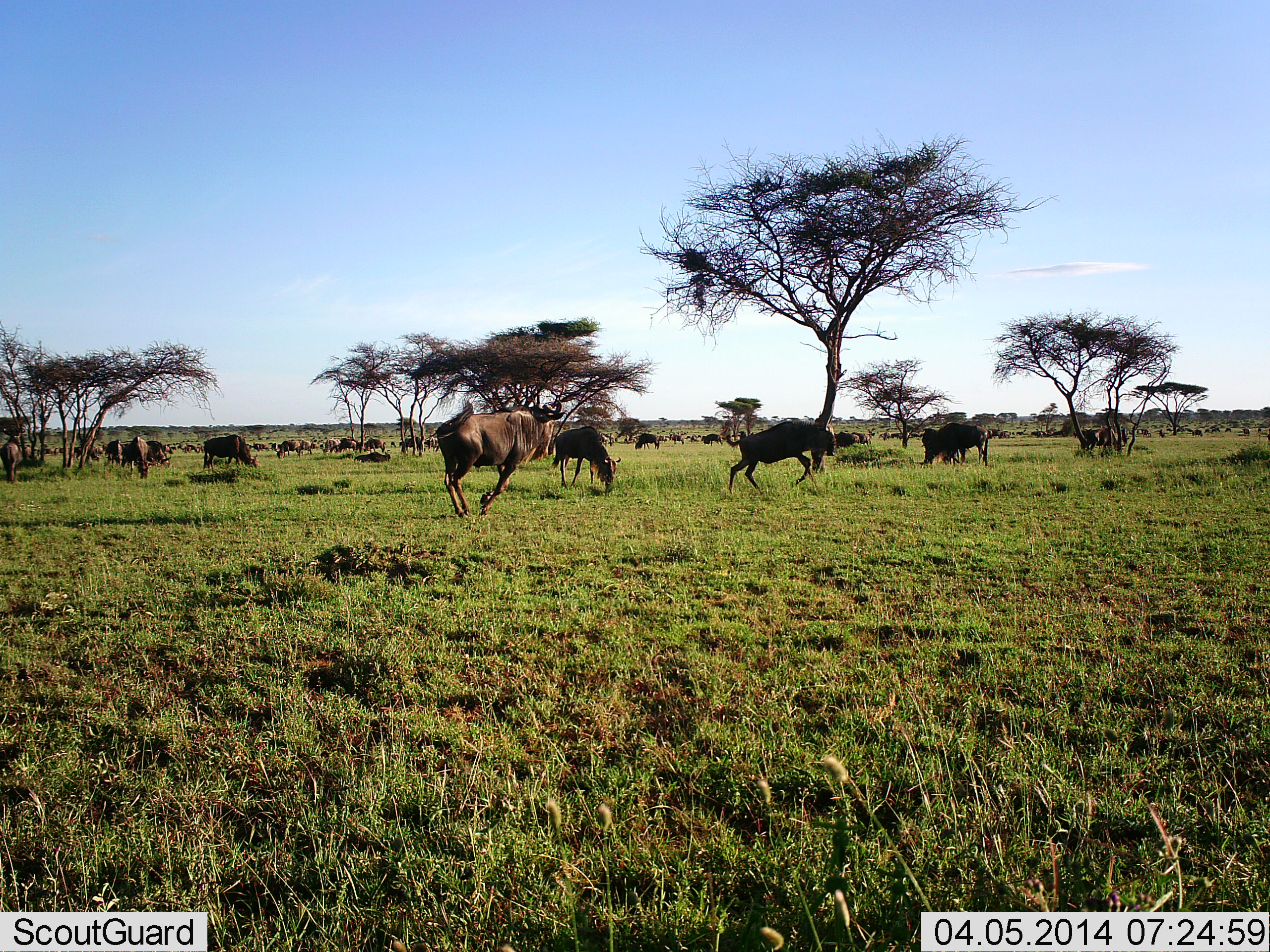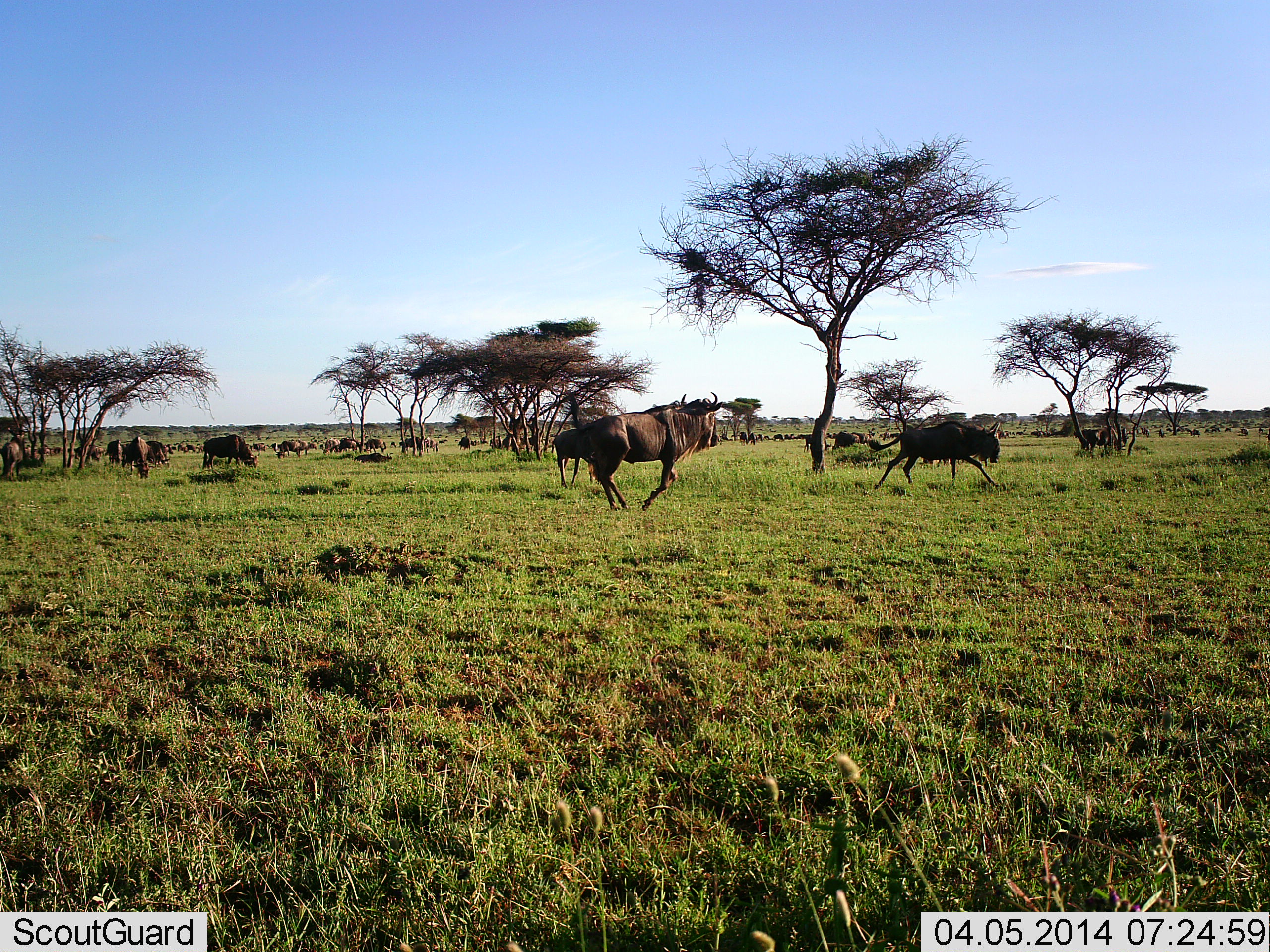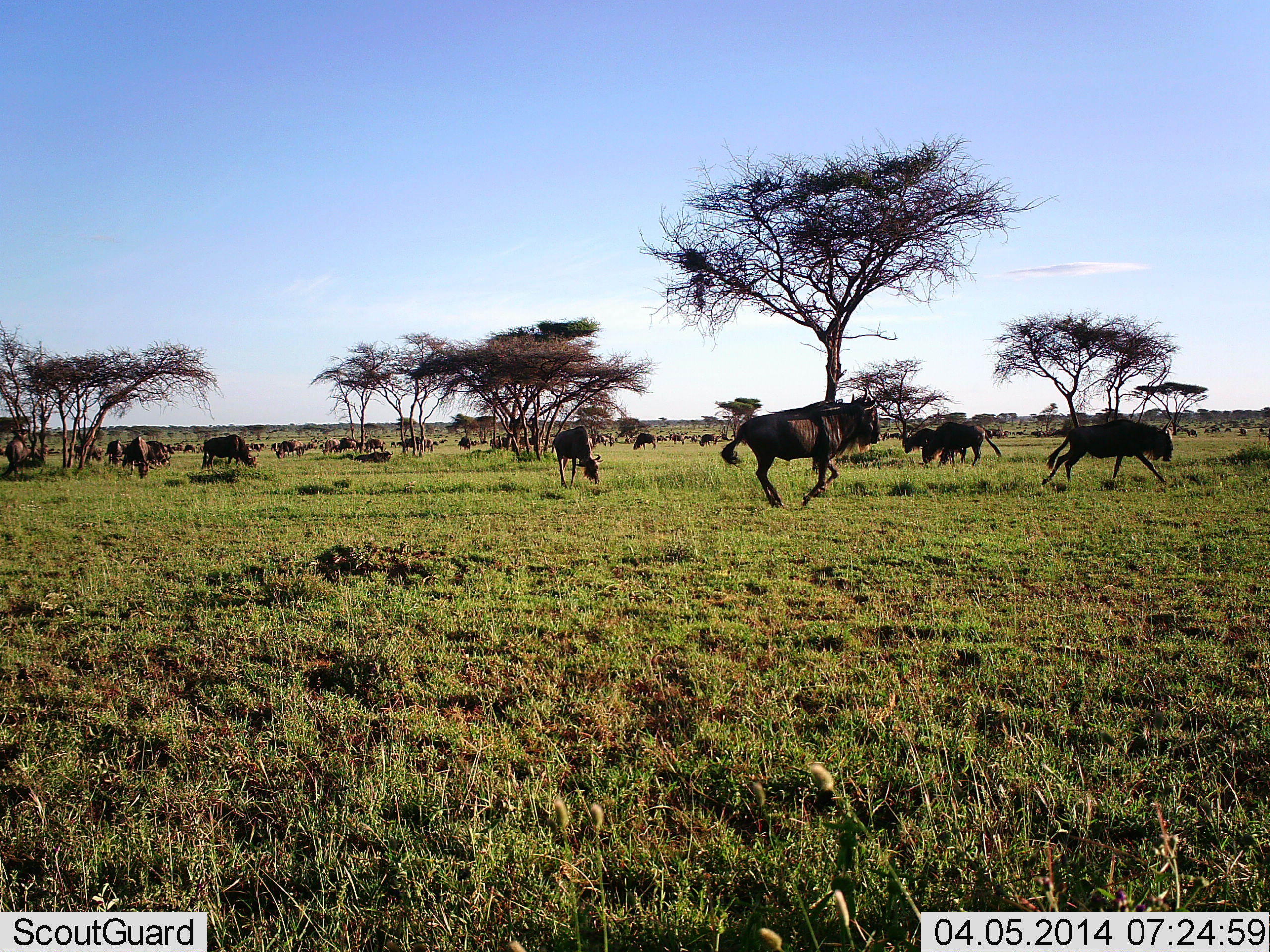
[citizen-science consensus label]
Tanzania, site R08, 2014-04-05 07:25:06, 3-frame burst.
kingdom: Animalia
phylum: Chordata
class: Mammalia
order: Artiodactyla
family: Bovidae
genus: Connochaetes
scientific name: Connochaetes taurinus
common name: blue wildebeest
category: wildebeest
Wildebeest (blue wildebeest) (Connochaetes taurinus), count 11-50. Behavior (volunteer vote fractions): standing 70%, resting 0%, moving 90%, interacting 10%. Young present (vote fraction): 0%. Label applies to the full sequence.